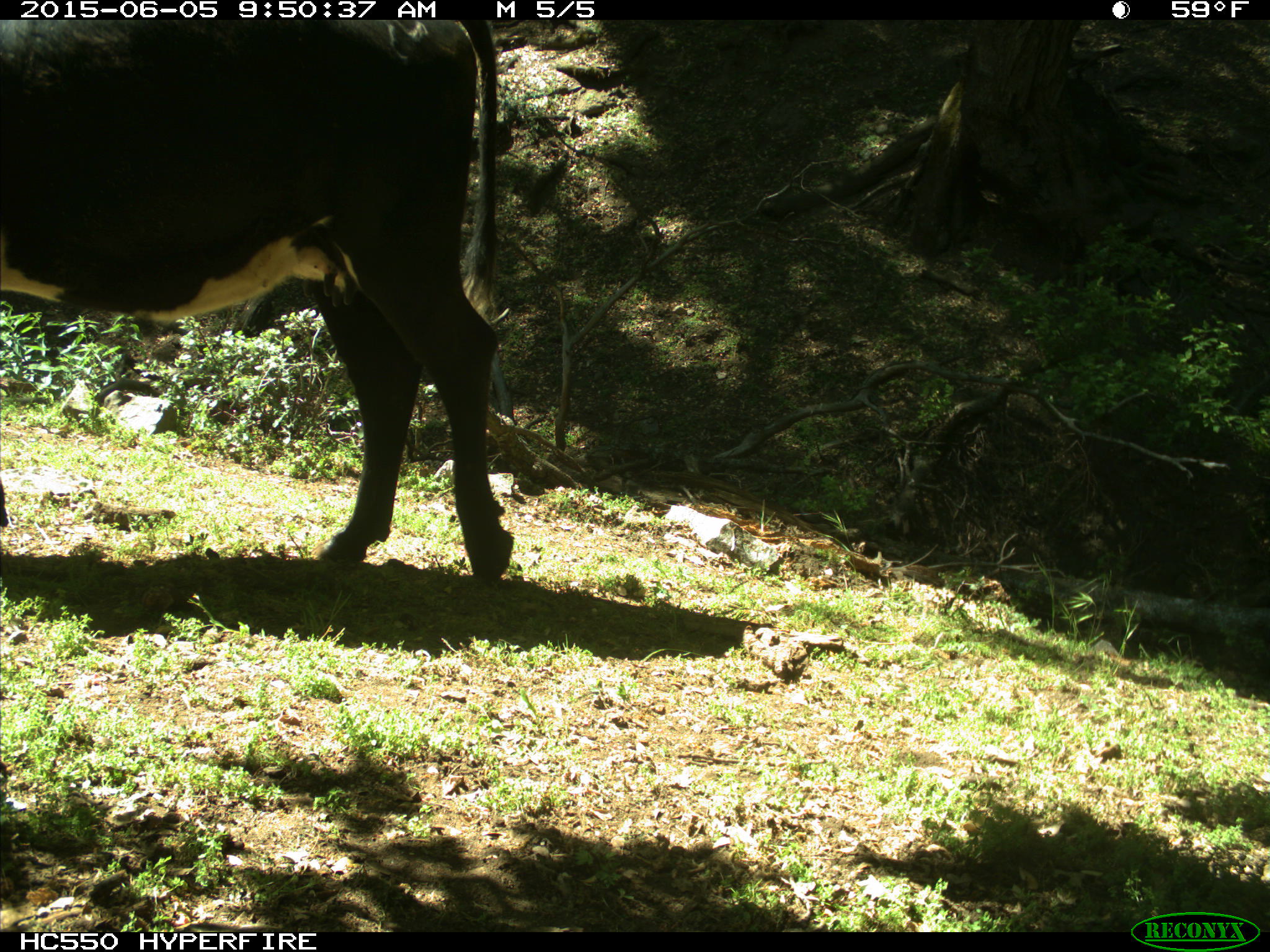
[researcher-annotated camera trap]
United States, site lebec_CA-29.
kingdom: Animalia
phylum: Chordata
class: Mammalia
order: Artiodactyla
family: Bovidae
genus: Bos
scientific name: Bos taurus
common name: domestic cow